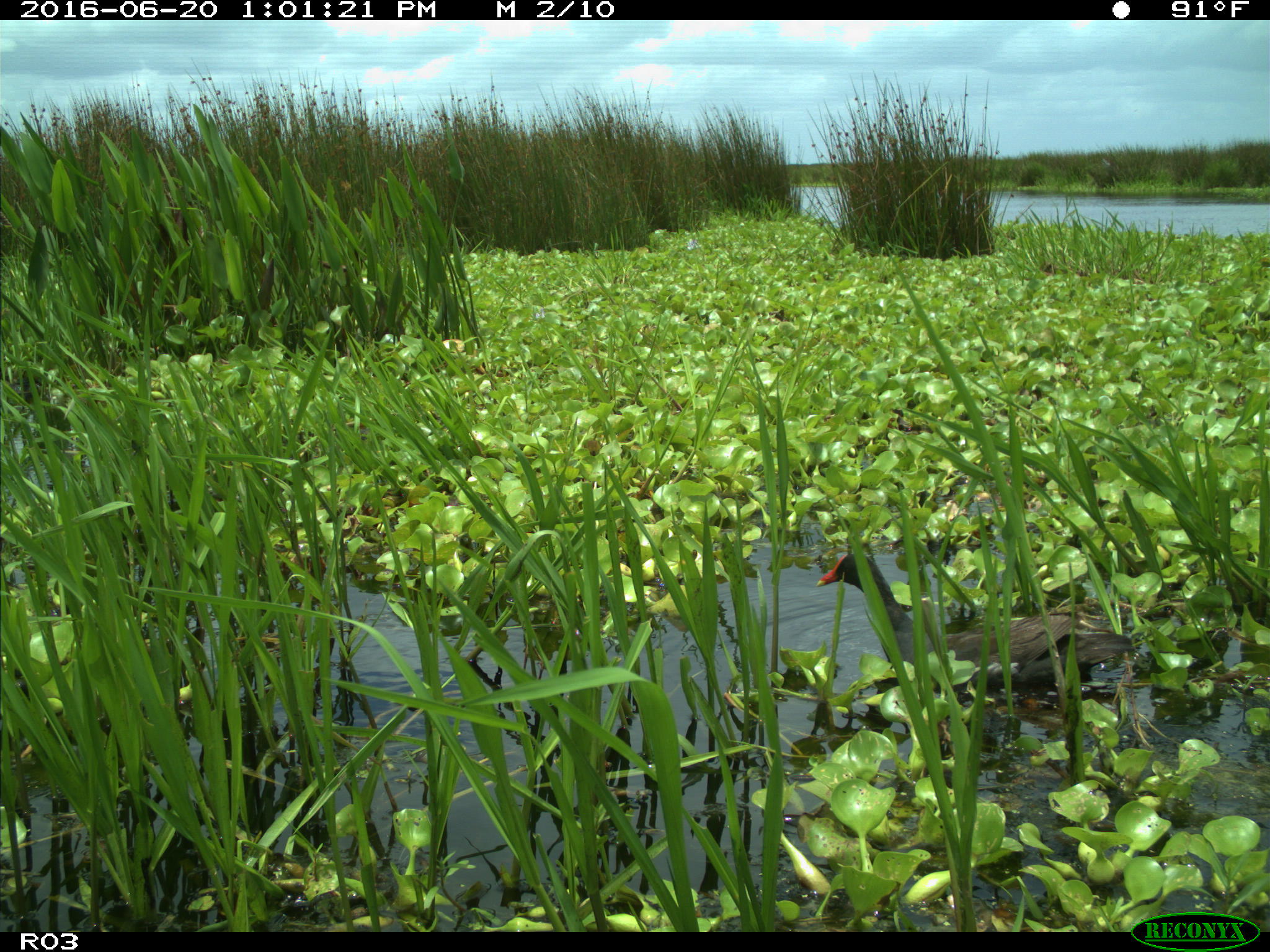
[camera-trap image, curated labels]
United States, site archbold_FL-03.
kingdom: Animalia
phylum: Chordata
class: Aves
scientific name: Aves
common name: birds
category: unidentified bird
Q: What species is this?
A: Unidentified bird (birds) (Aves).